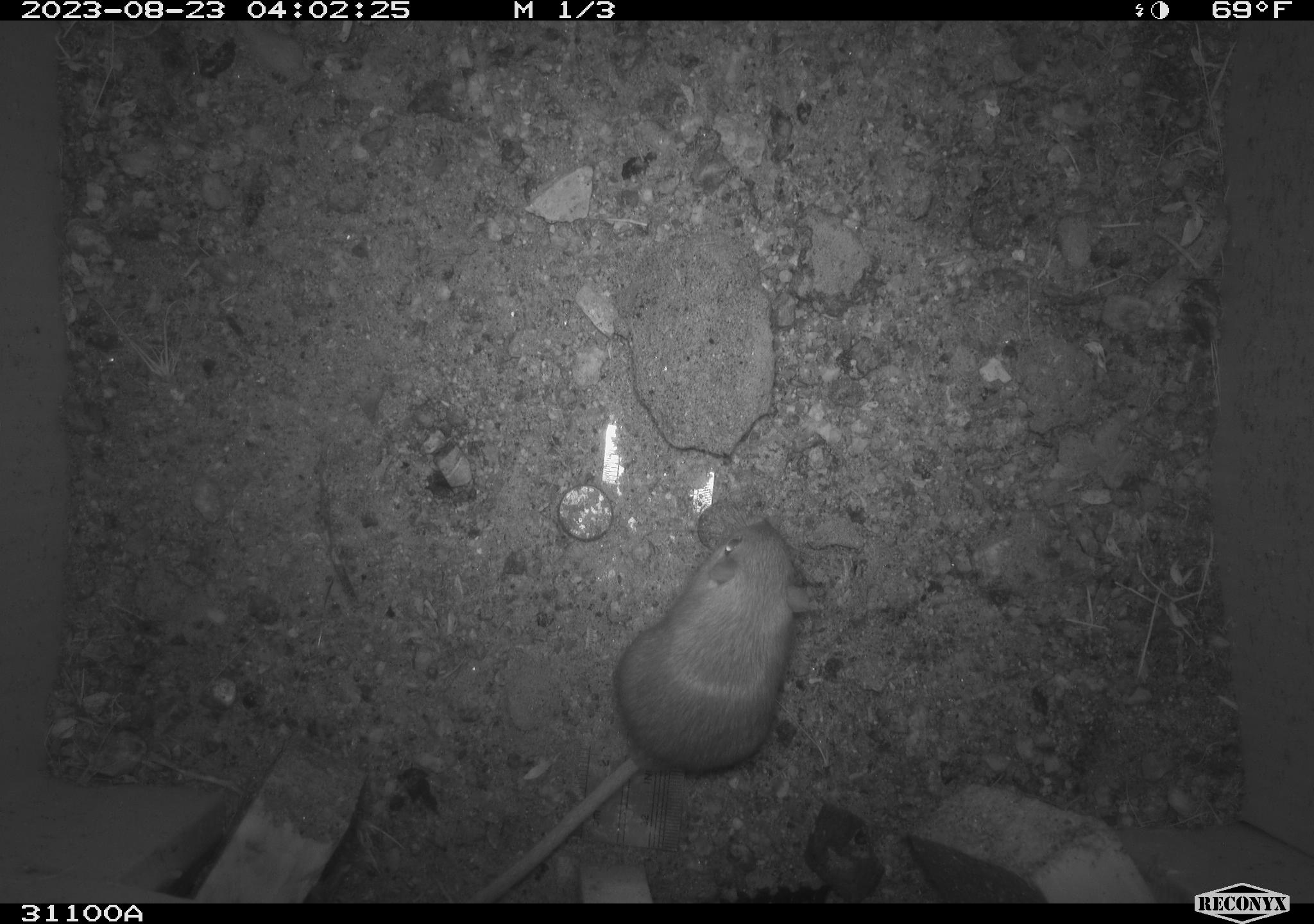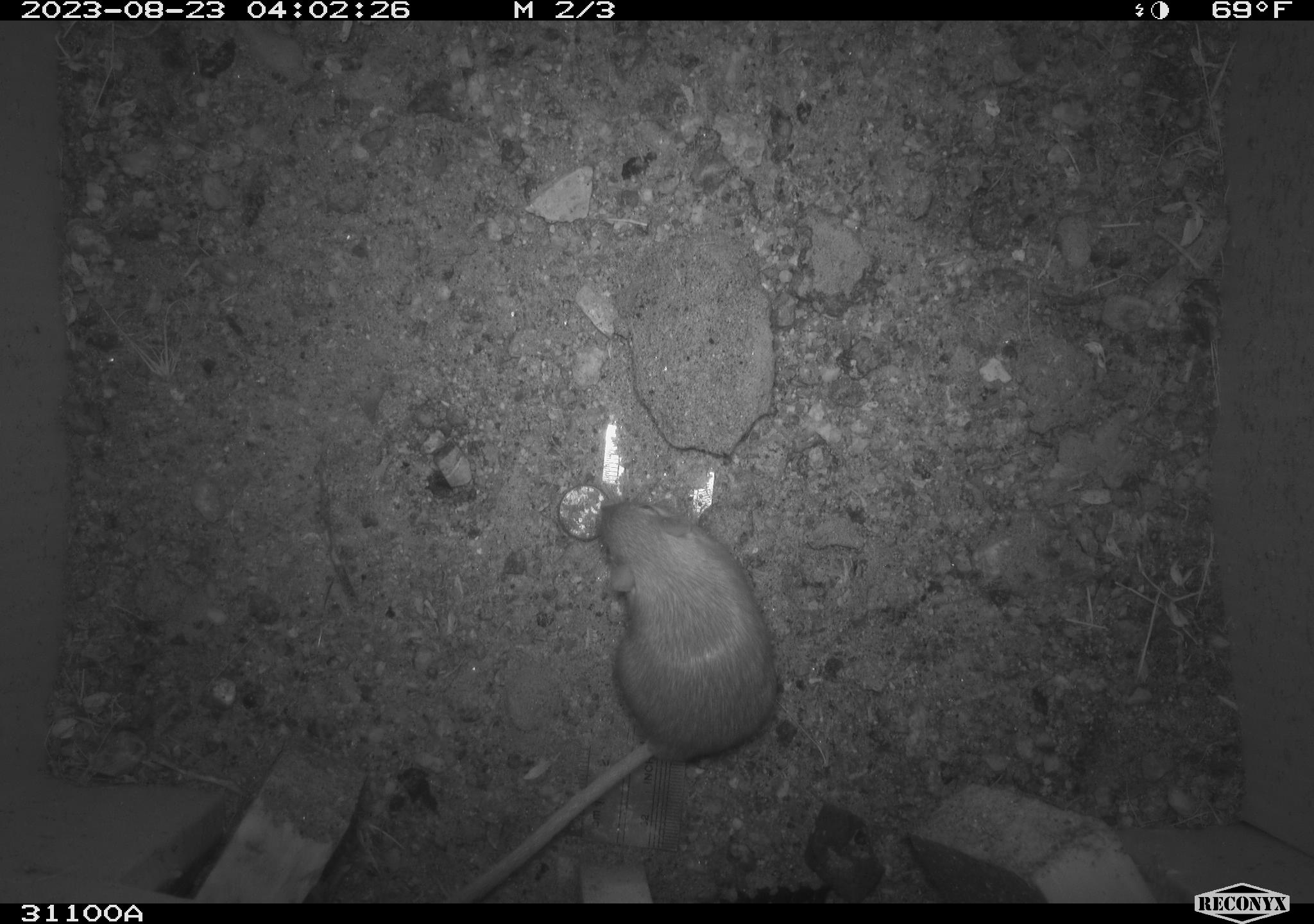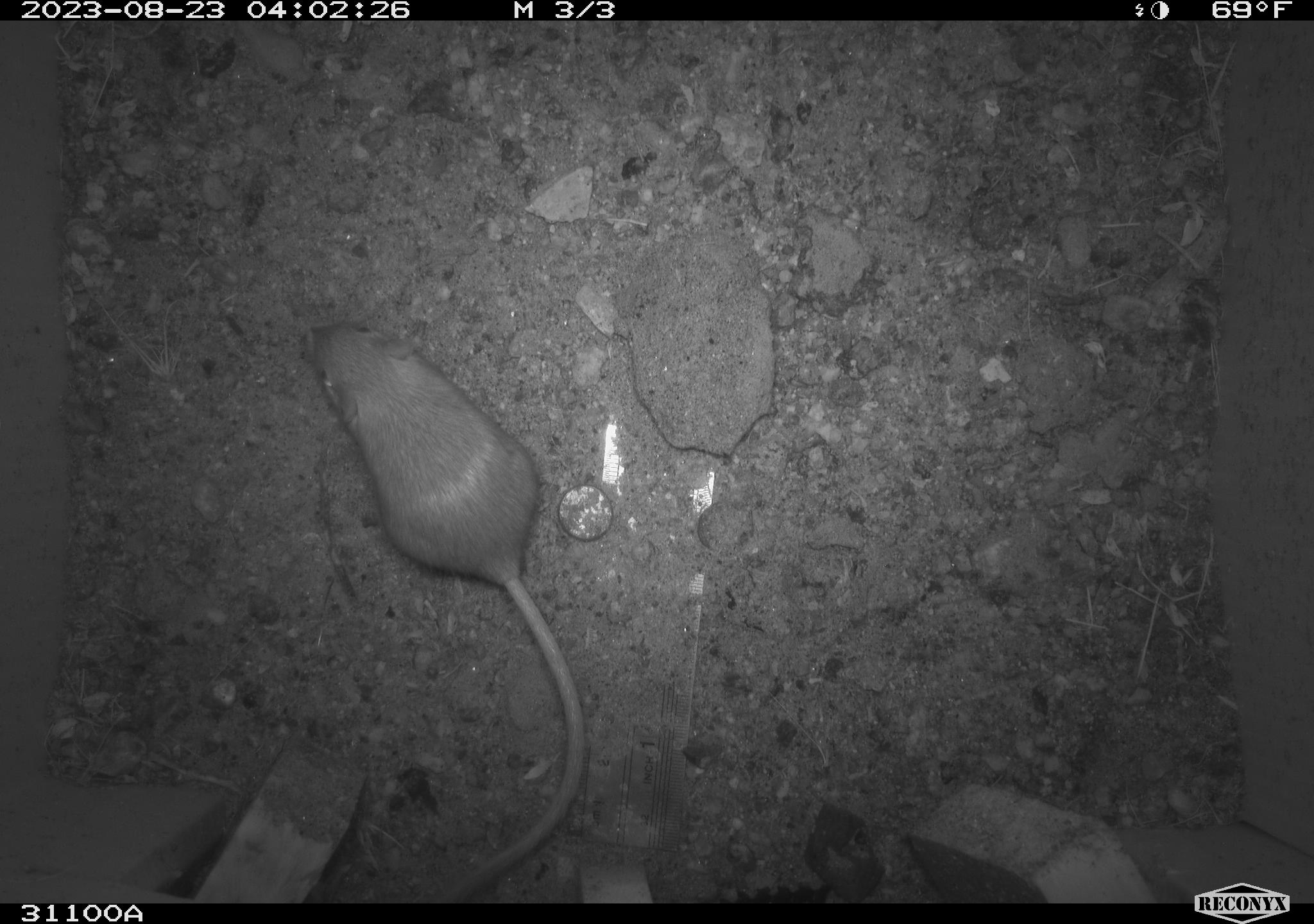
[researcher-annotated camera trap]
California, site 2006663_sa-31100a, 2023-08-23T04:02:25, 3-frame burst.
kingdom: Animalia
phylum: Chordata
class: Mammalia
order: Rodentia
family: Heteromyidae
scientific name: Heteromyidae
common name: kangaroo rats and pocket mice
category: heteromyidae family